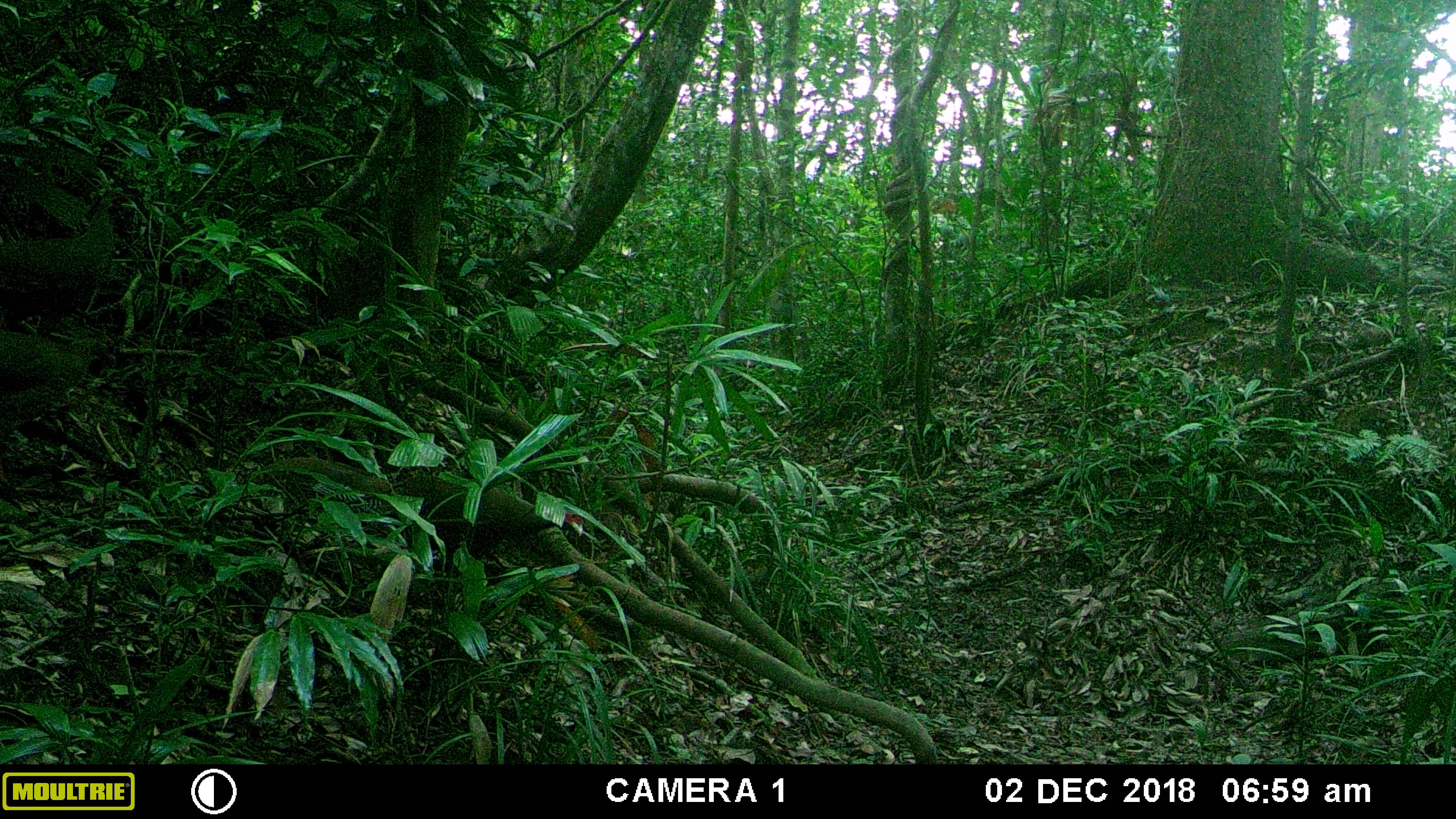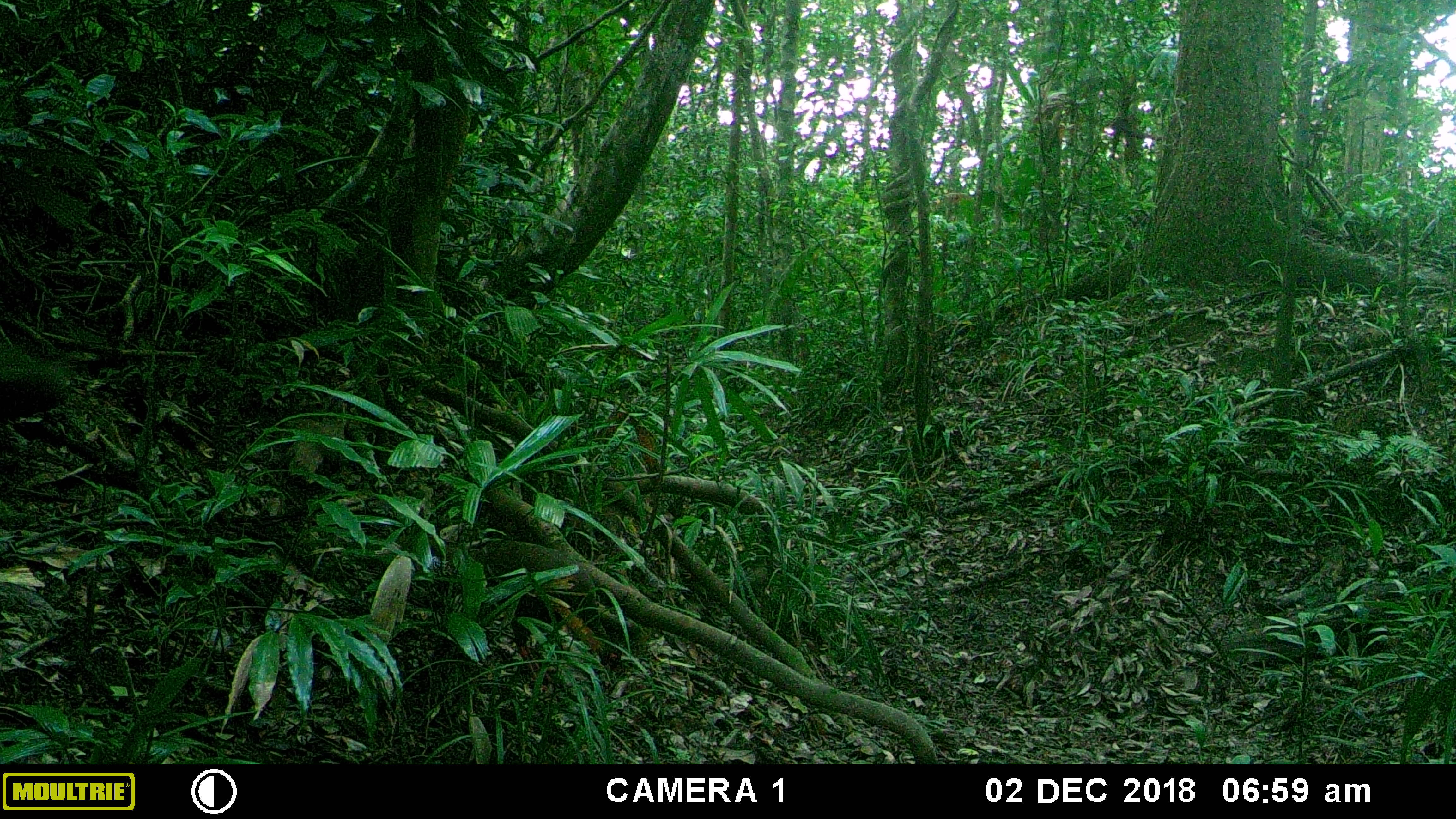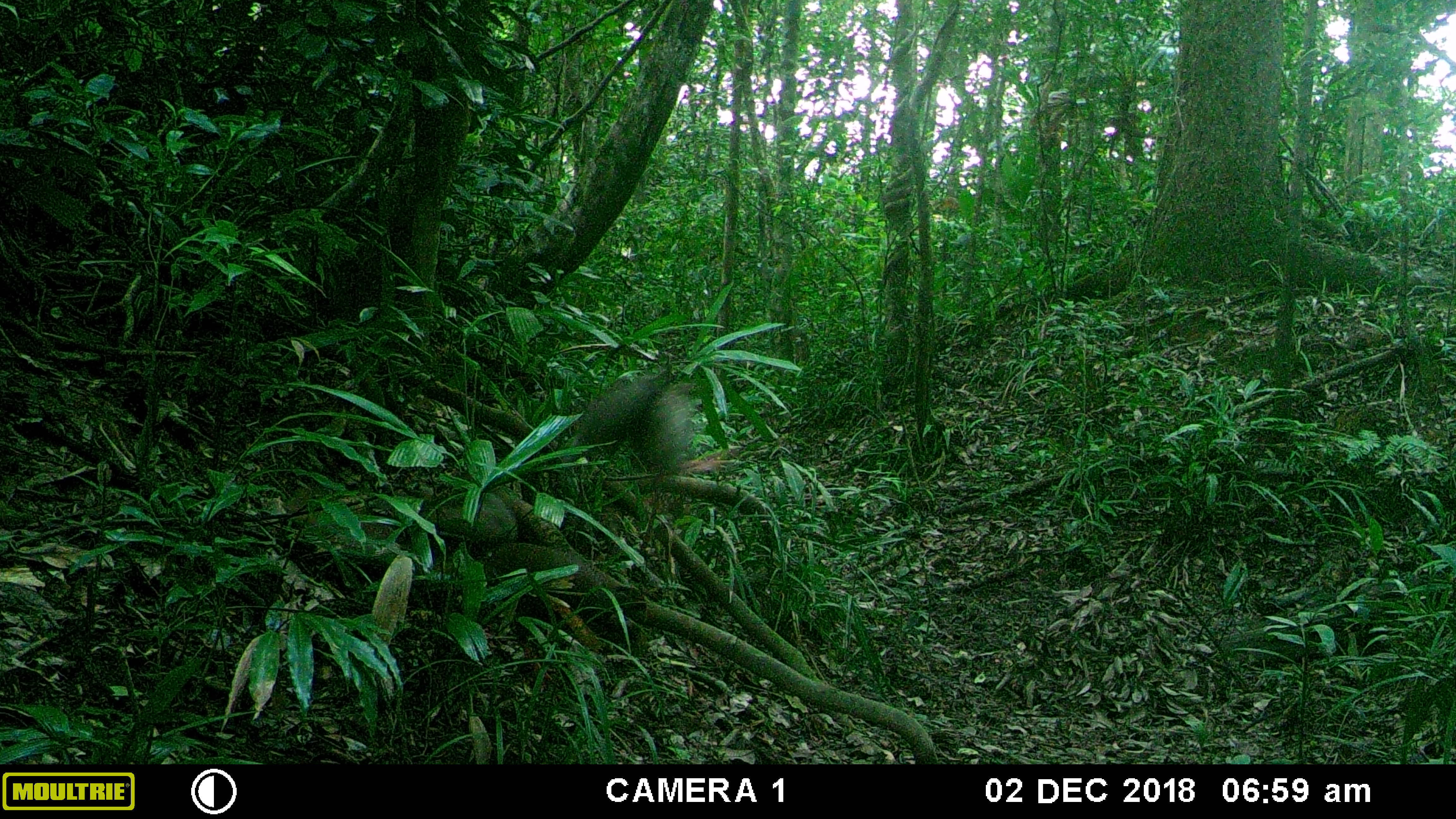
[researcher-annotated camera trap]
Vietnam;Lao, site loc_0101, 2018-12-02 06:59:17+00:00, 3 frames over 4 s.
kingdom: Animalia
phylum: Chordata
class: Aves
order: Galliformes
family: Phasianidae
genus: Lophura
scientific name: Lophura nycthemera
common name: silver pheasant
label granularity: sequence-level